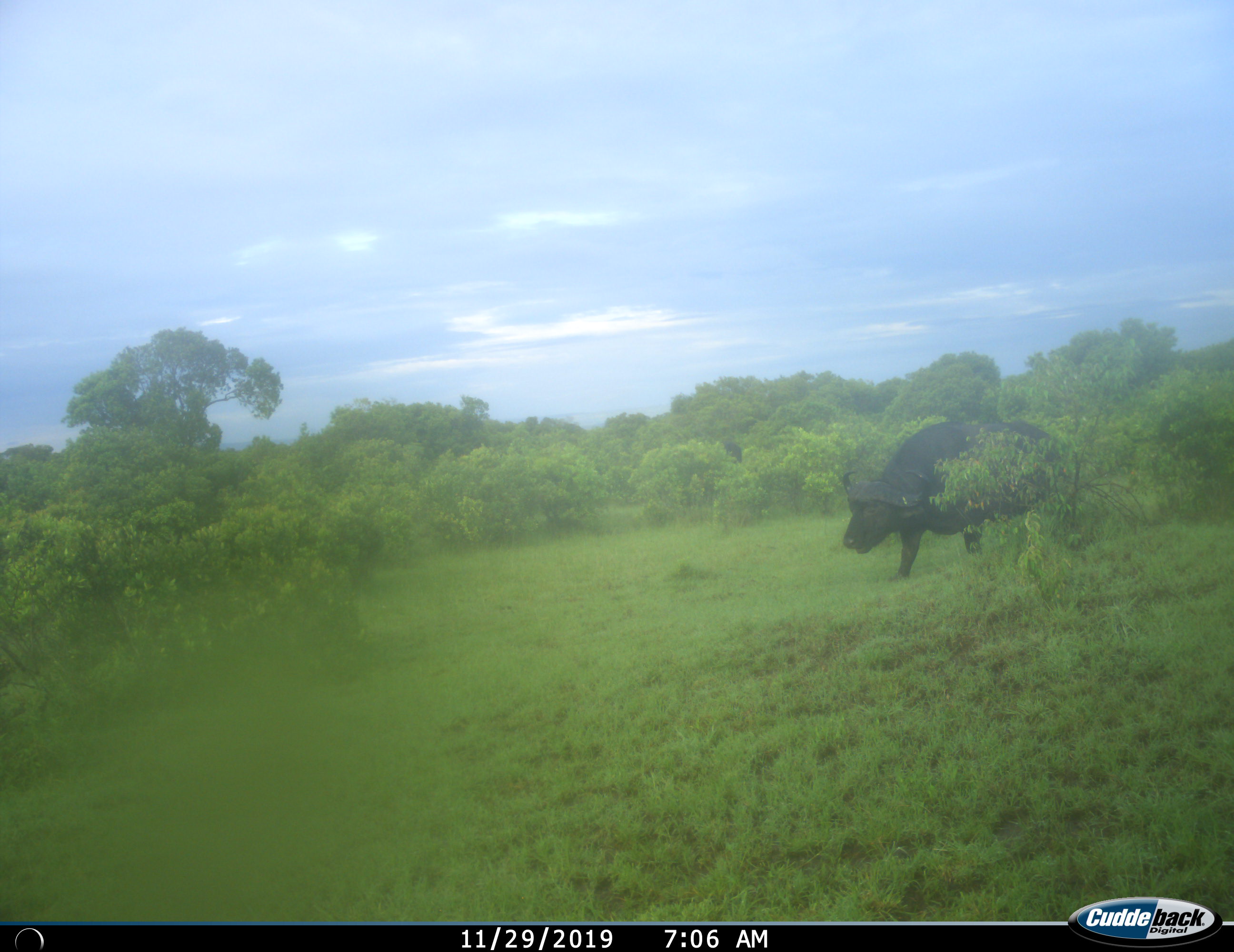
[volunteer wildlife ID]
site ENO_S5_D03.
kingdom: Animalia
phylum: Chordata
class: Mammalia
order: Artiodactyla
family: Bovidae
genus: Syncerus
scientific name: Syncerus caffer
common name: african buffalo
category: buffalo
Buffalo (african buffalo) (Syncerus caffer), count 1. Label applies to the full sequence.